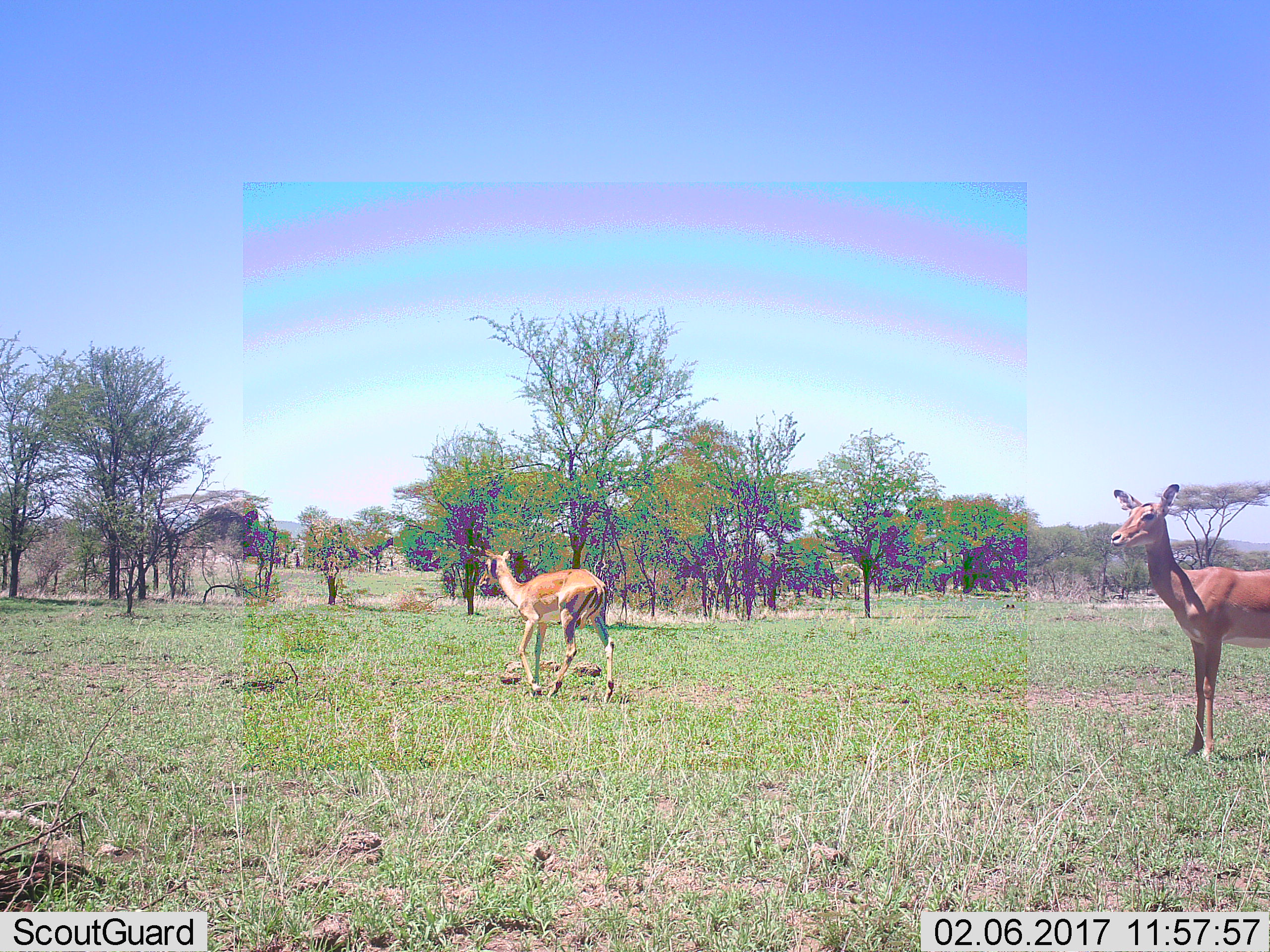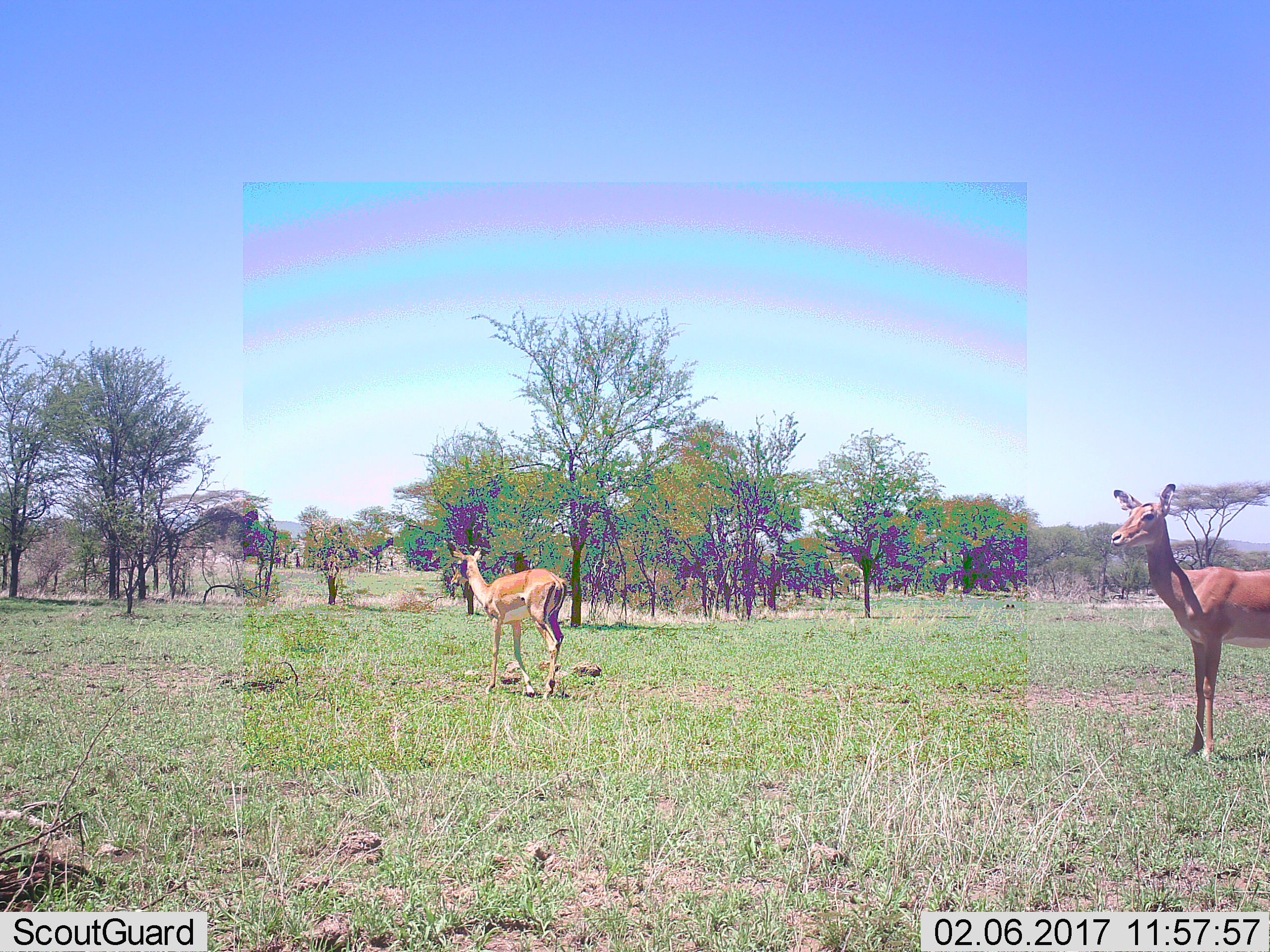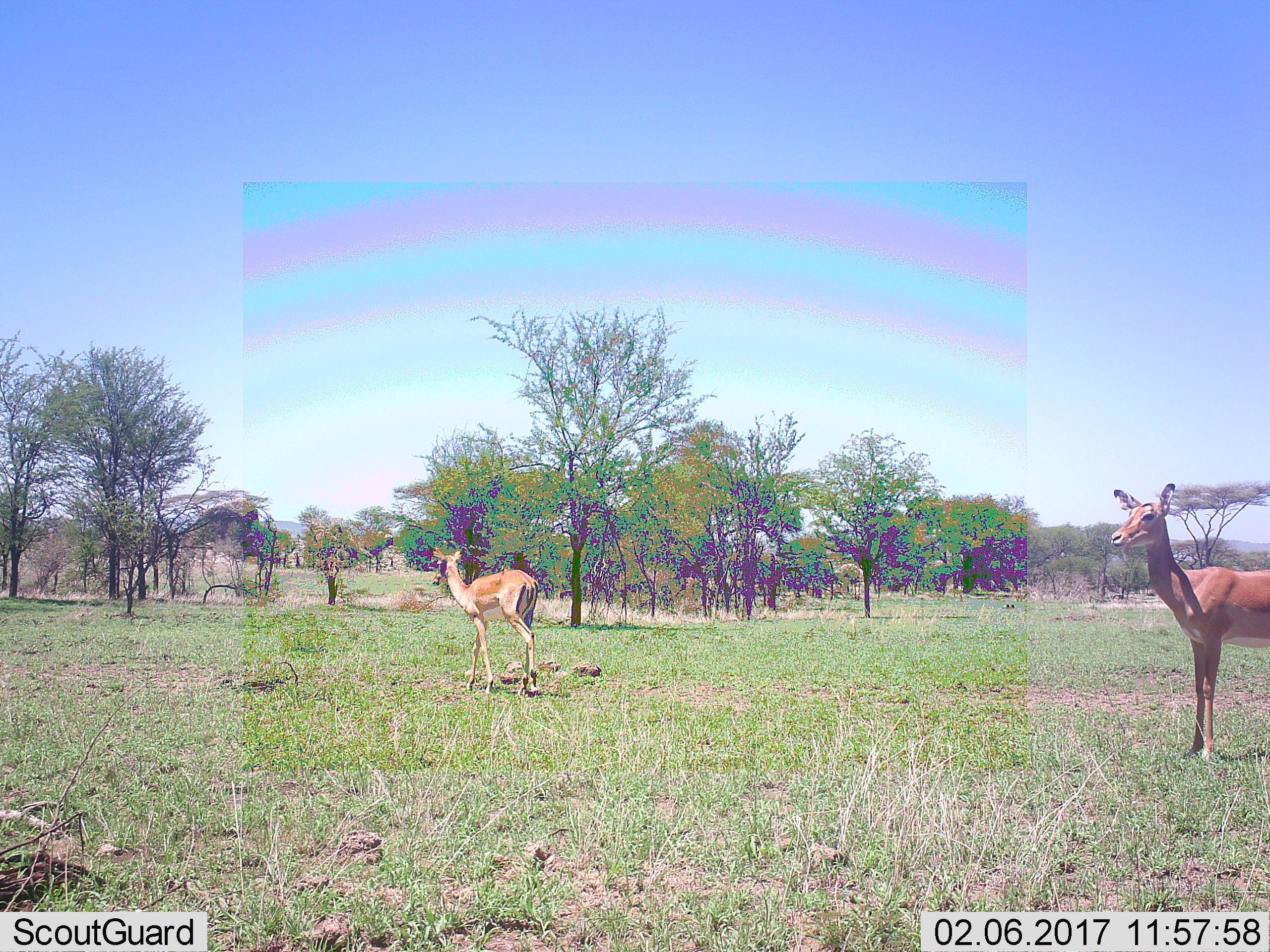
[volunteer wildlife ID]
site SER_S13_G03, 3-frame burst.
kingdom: Animalia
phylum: Chordata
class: Mammalia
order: Artiodactyla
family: Bovidae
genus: Aepyceros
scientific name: Aepyceros melampus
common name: impala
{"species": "impala (Aepyceros melampus)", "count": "2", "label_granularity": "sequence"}